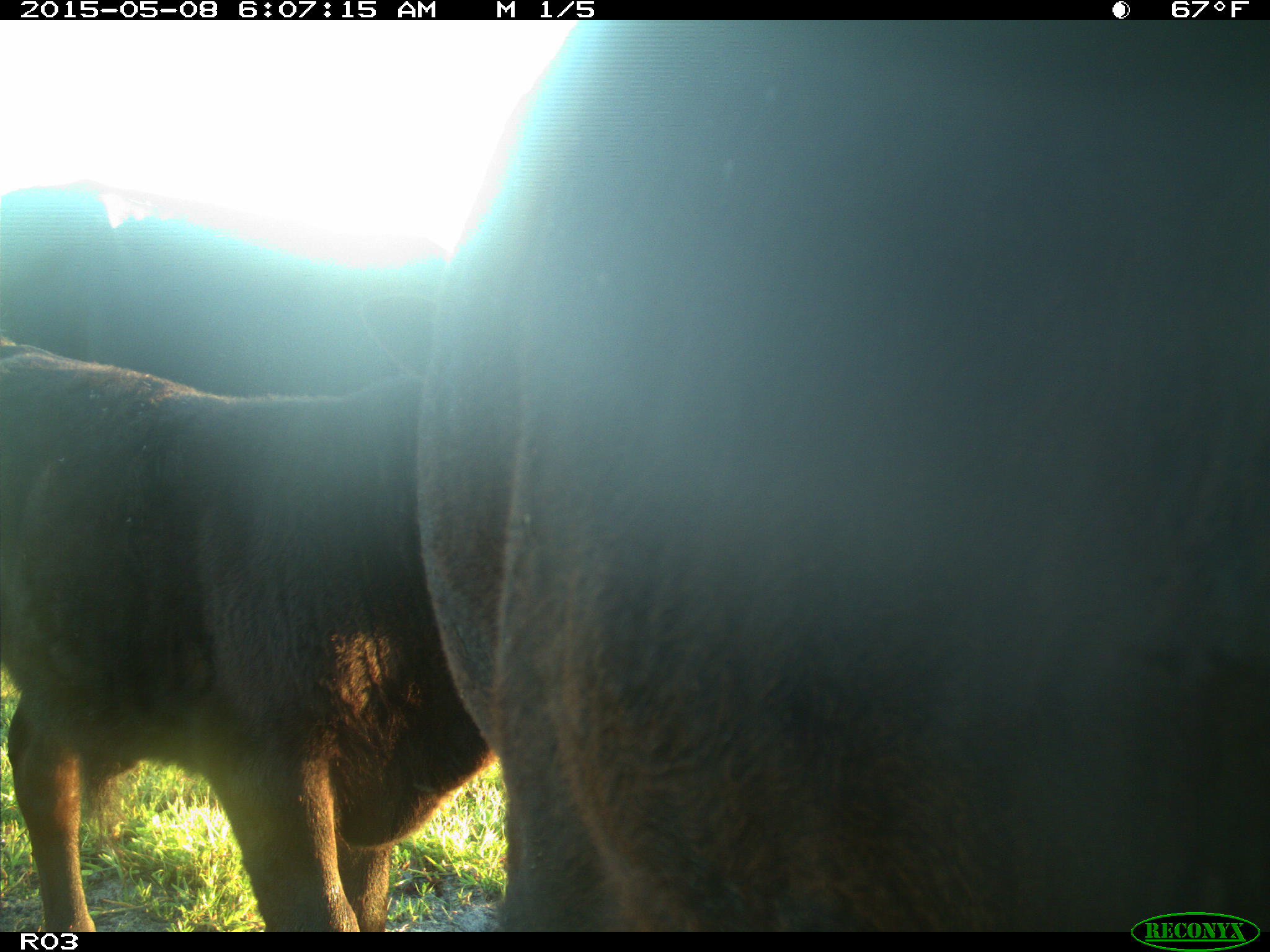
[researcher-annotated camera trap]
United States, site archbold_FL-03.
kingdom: Animalia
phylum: Chordata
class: Mammalia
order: Artiodactyla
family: Bovidae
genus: Bos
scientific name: Bos taurus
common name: domestic cow